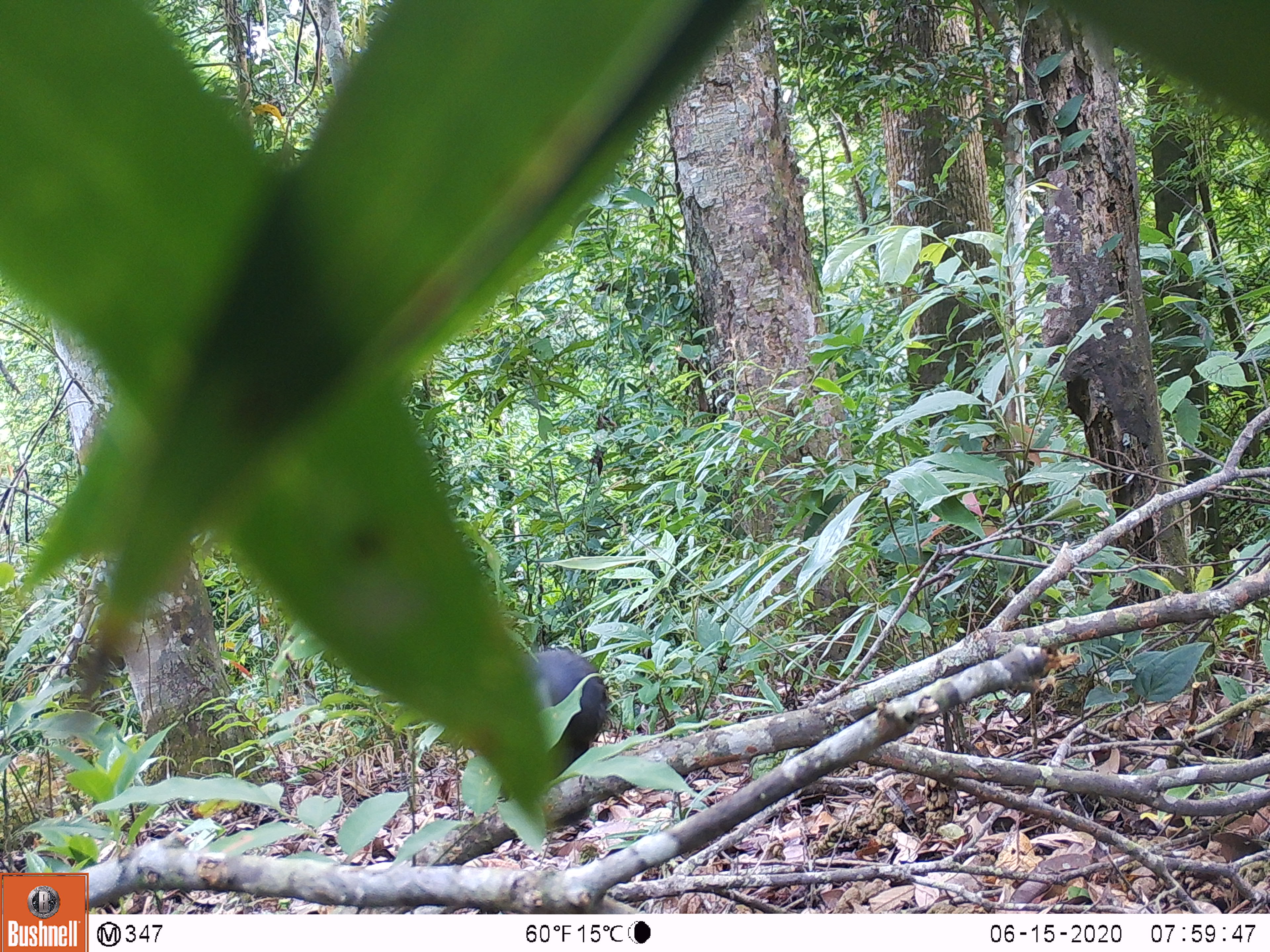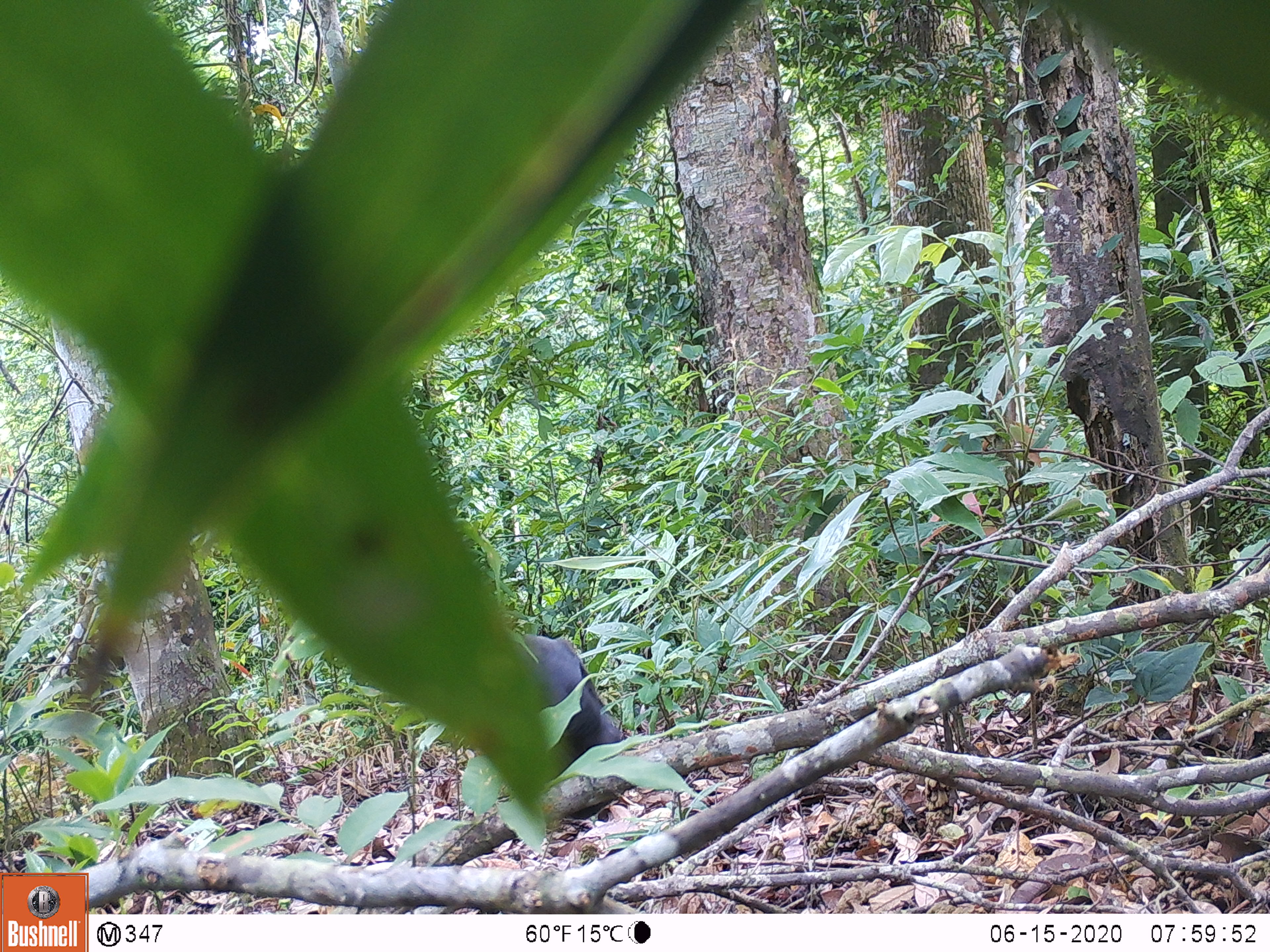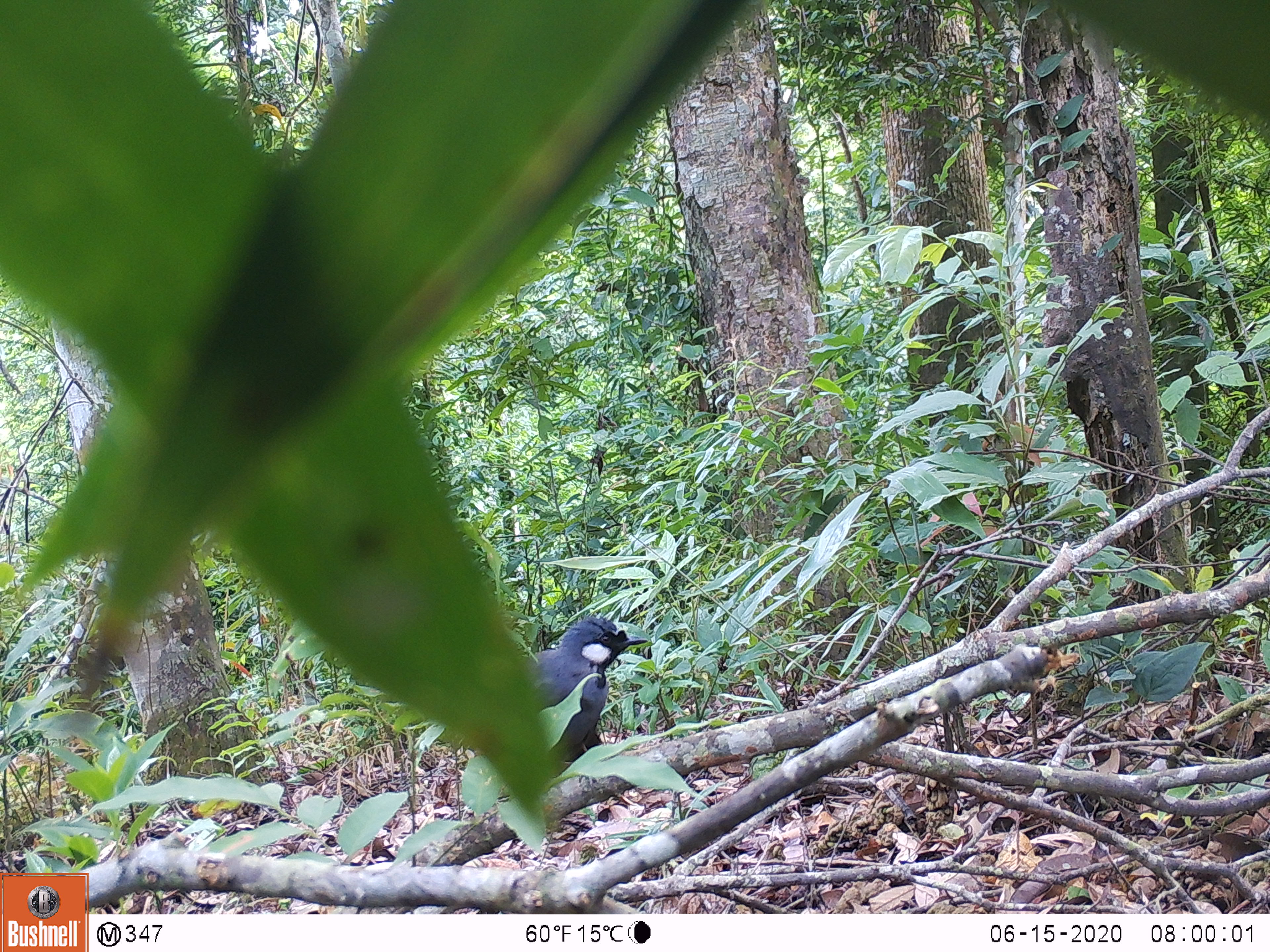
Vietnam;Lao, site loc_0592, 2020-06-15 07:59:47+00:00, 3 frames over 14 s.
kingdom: Animalia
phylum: Chordata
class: Aves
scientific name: Aves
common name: bird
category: unidentified bird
Unidentified bird (bird) (Aves). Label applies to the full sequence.